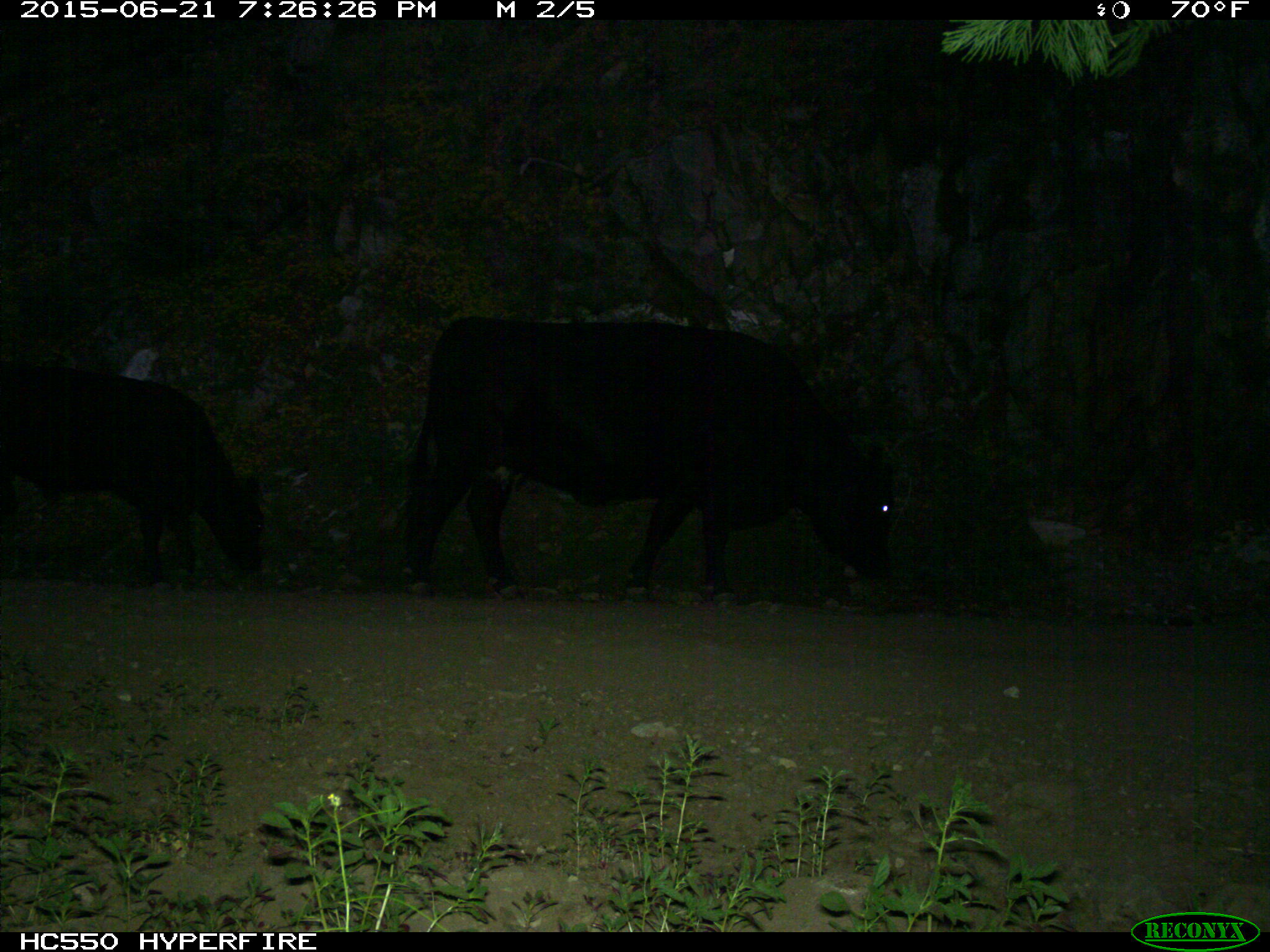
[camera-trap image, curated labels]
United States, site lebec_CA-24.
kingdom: Animalia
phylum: Chordata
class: Mammalia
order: Artiodactyla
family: Bovidae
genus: Bos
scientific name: Bos taurus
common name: domestic cow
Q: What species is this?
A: Bos taurus (domestic cow).